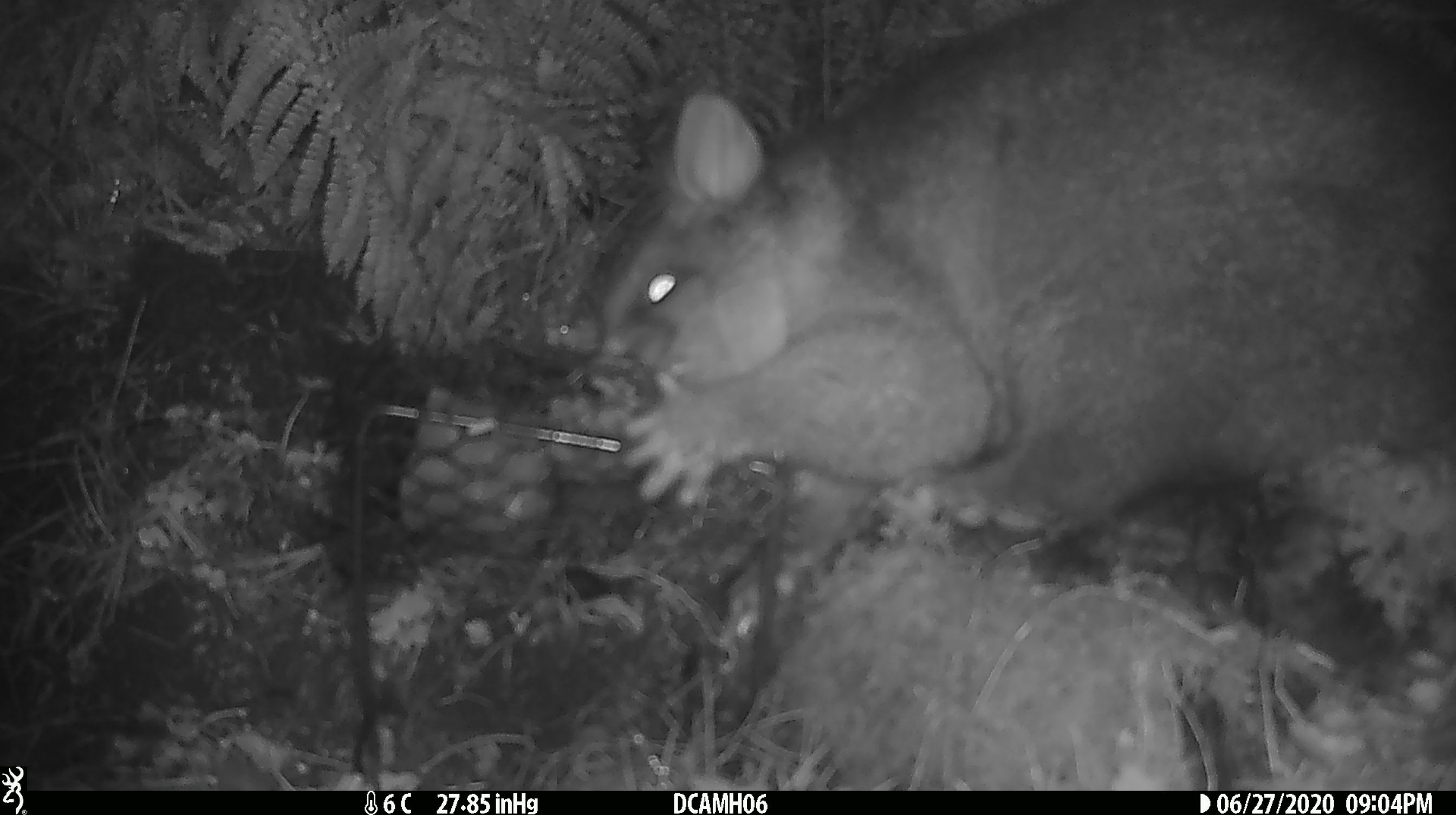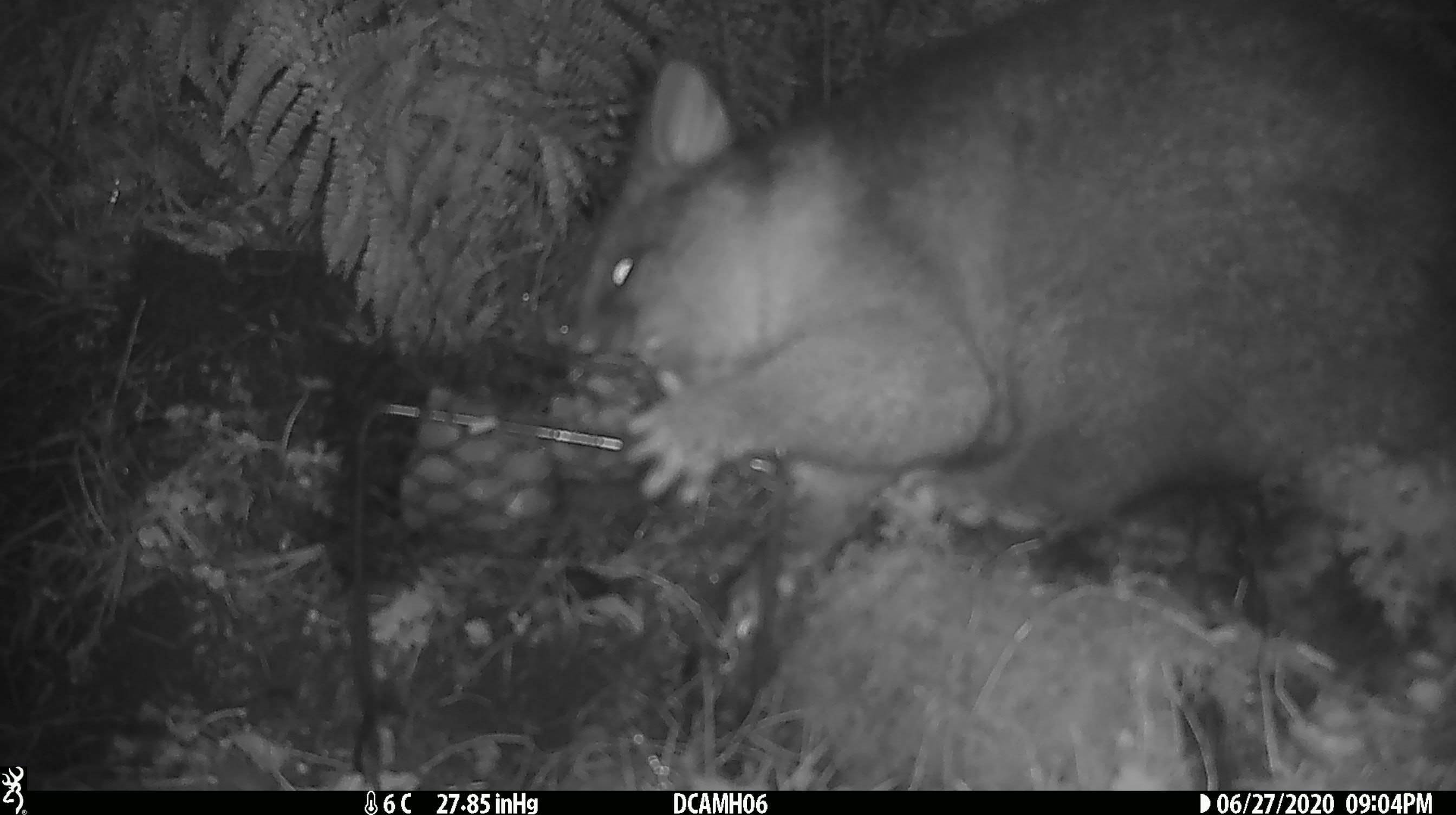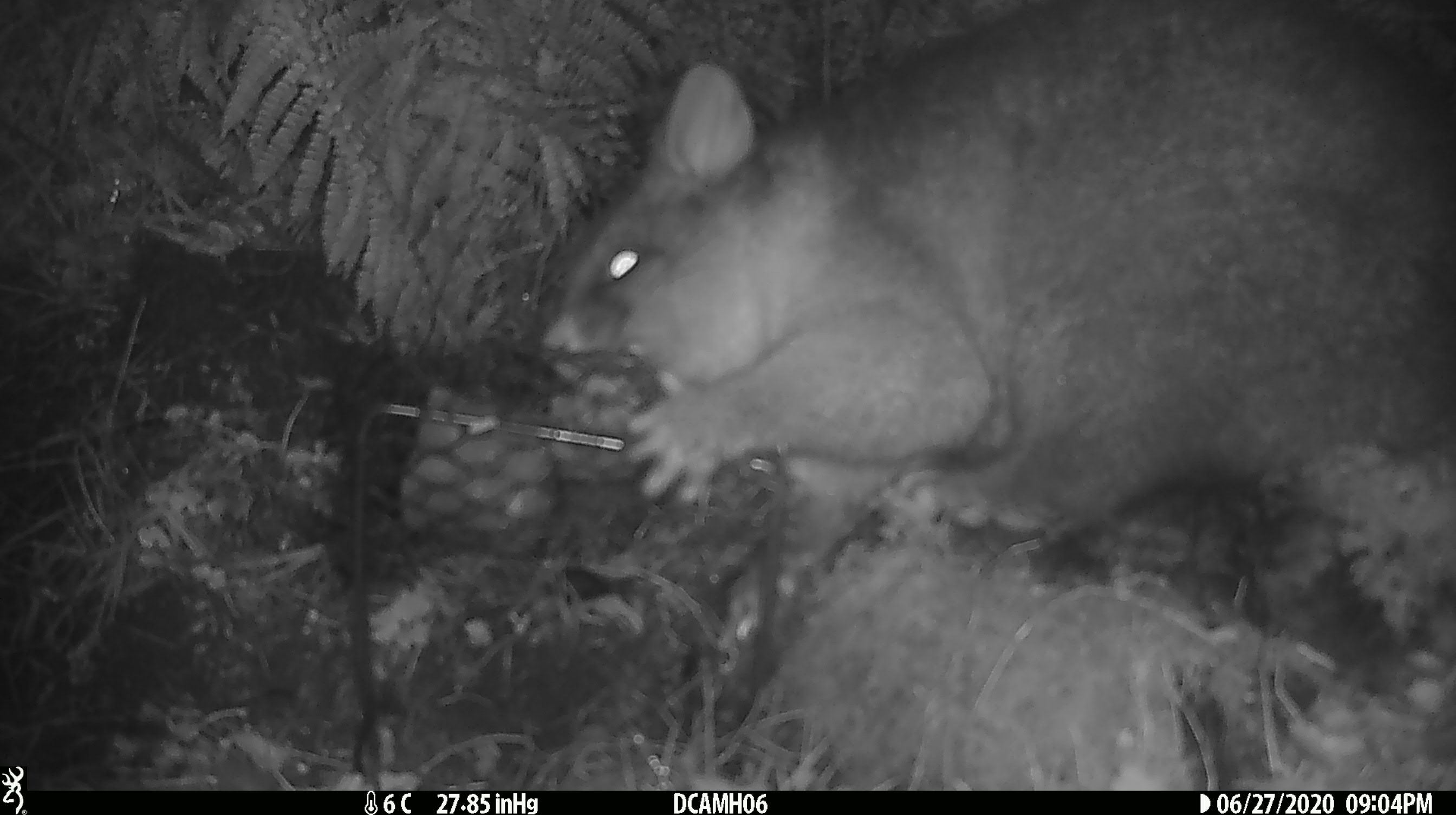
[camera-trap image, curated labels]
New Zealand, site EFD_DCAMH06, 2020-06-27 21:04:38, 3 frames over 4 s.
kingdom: Animalia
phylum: Chordata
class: Mammalia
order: Diprotodontia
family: Phalangeridae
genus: Trichosurus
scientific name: Trichosurus vulpecula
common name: common brushtail possum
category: possum